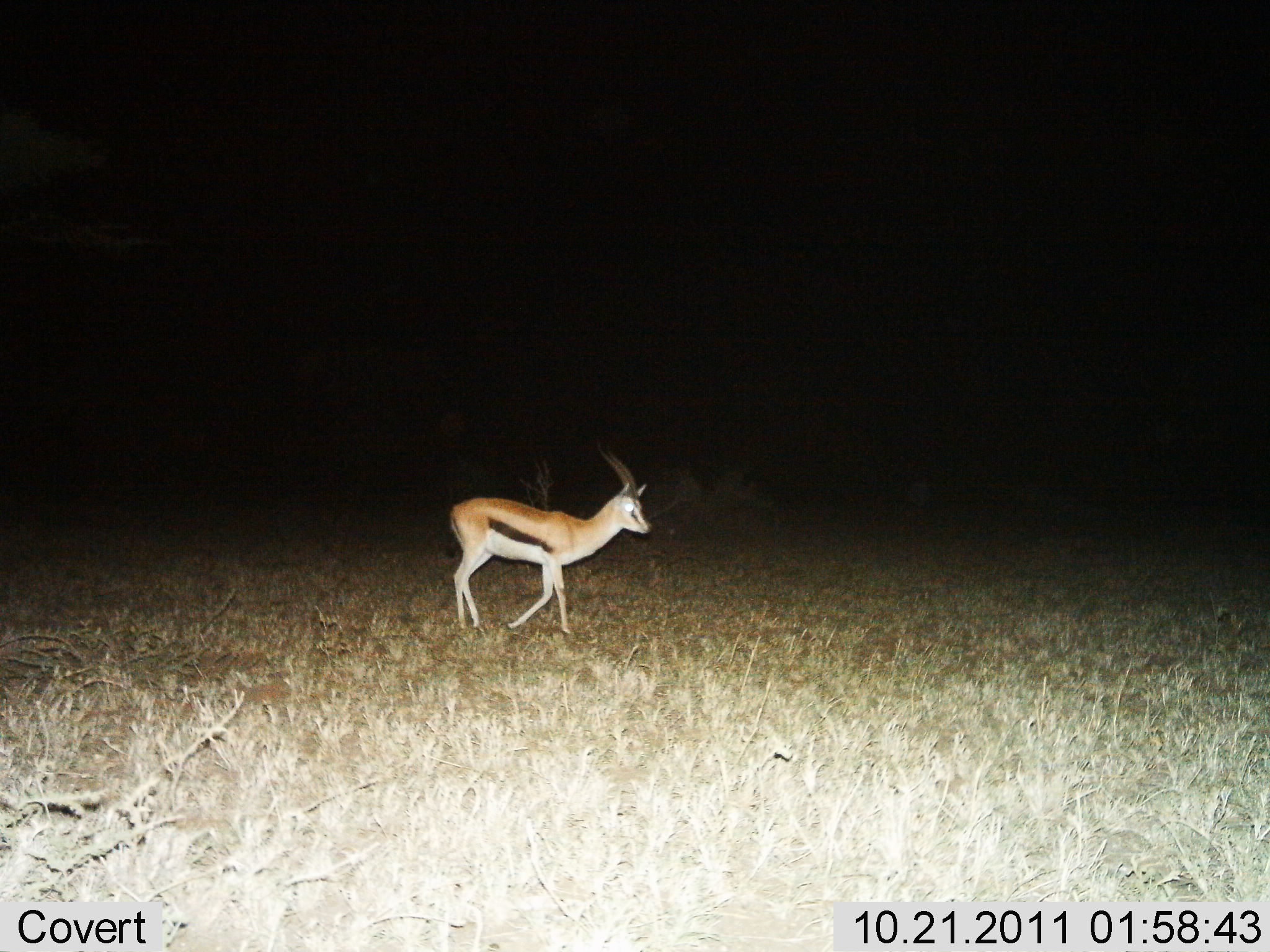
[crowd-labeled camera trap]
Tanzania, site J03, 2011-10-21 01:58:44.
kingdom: Animalia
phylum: Chordata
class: Mammalia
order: Artiodactyla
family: Bovidae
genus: Eudorcas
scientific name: Eudorcas thomsonii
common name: thomson's gazelle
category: gazellethomsons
Gazellethomsons (thomson's gazelle) (Eudorcas thomsonii), count 1. Behavior (volunteer vote fractions): standing 13%, resting 0%, moving 87%, interacting 0%. Young present (vote fraction): 0%. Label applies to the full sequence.